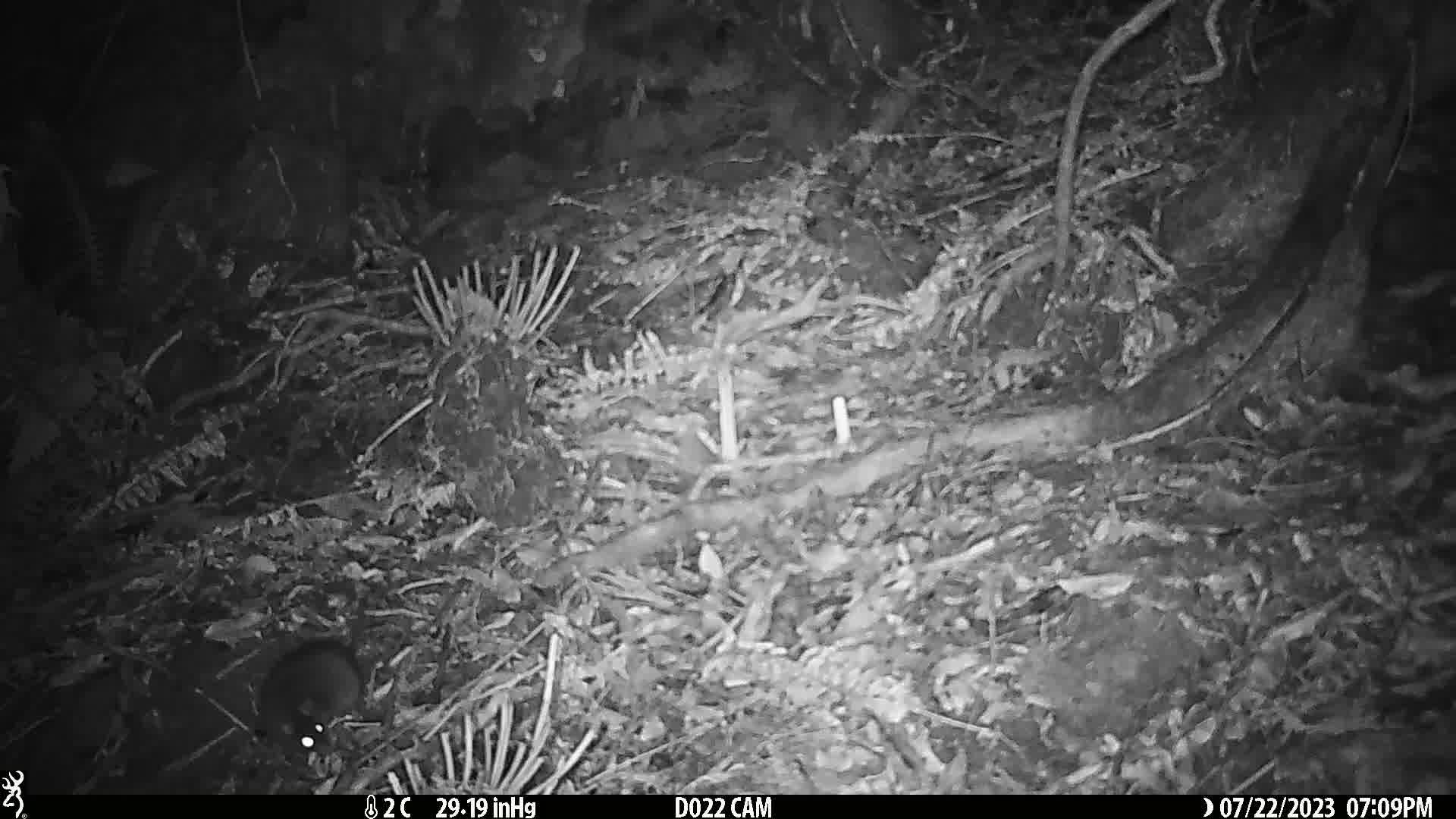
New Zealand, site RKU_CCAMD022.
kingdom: Animalia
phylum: Chordata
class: Mammalia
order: Rodentia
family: Muridae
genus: Rattus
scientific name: Rattus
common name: rat